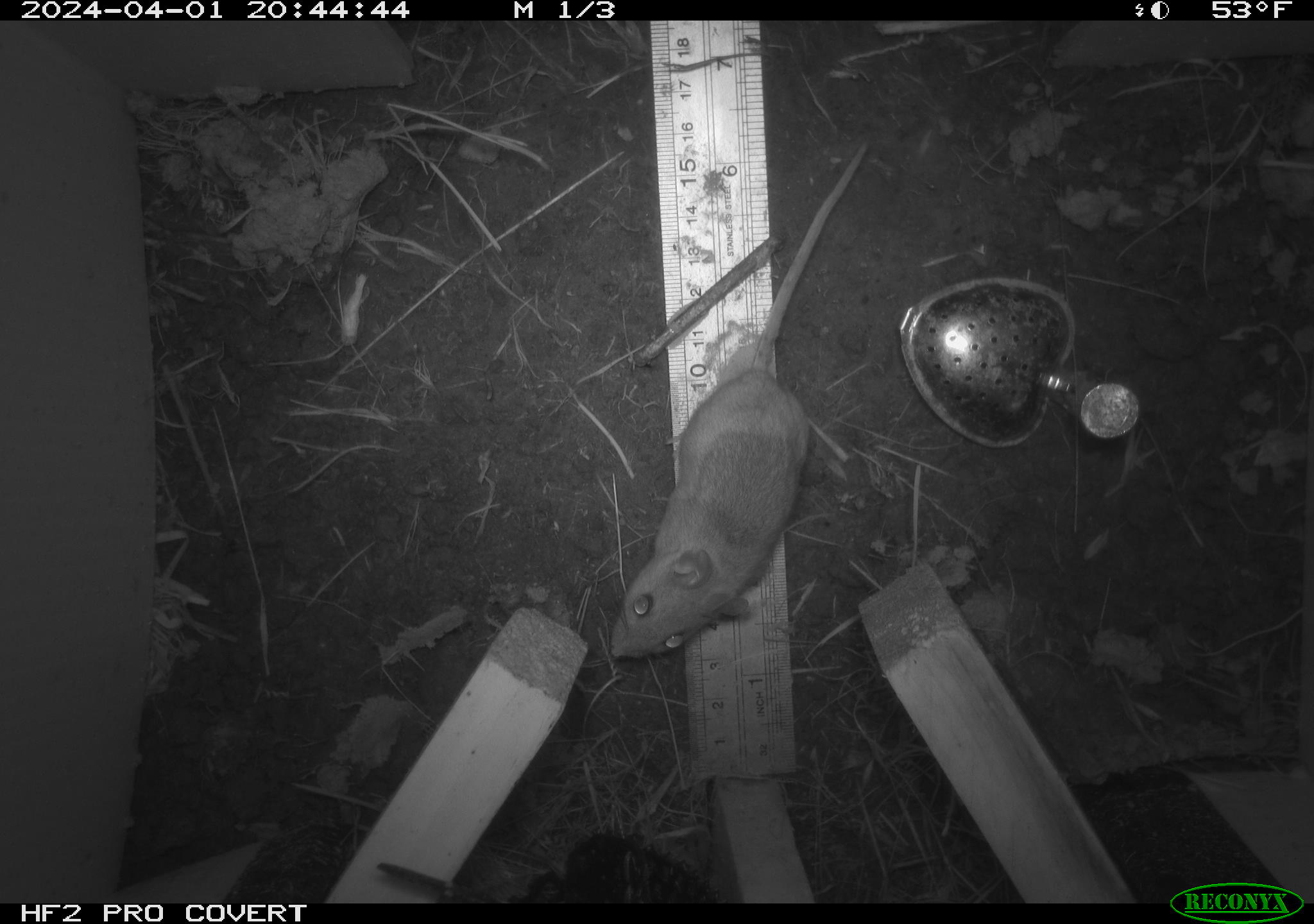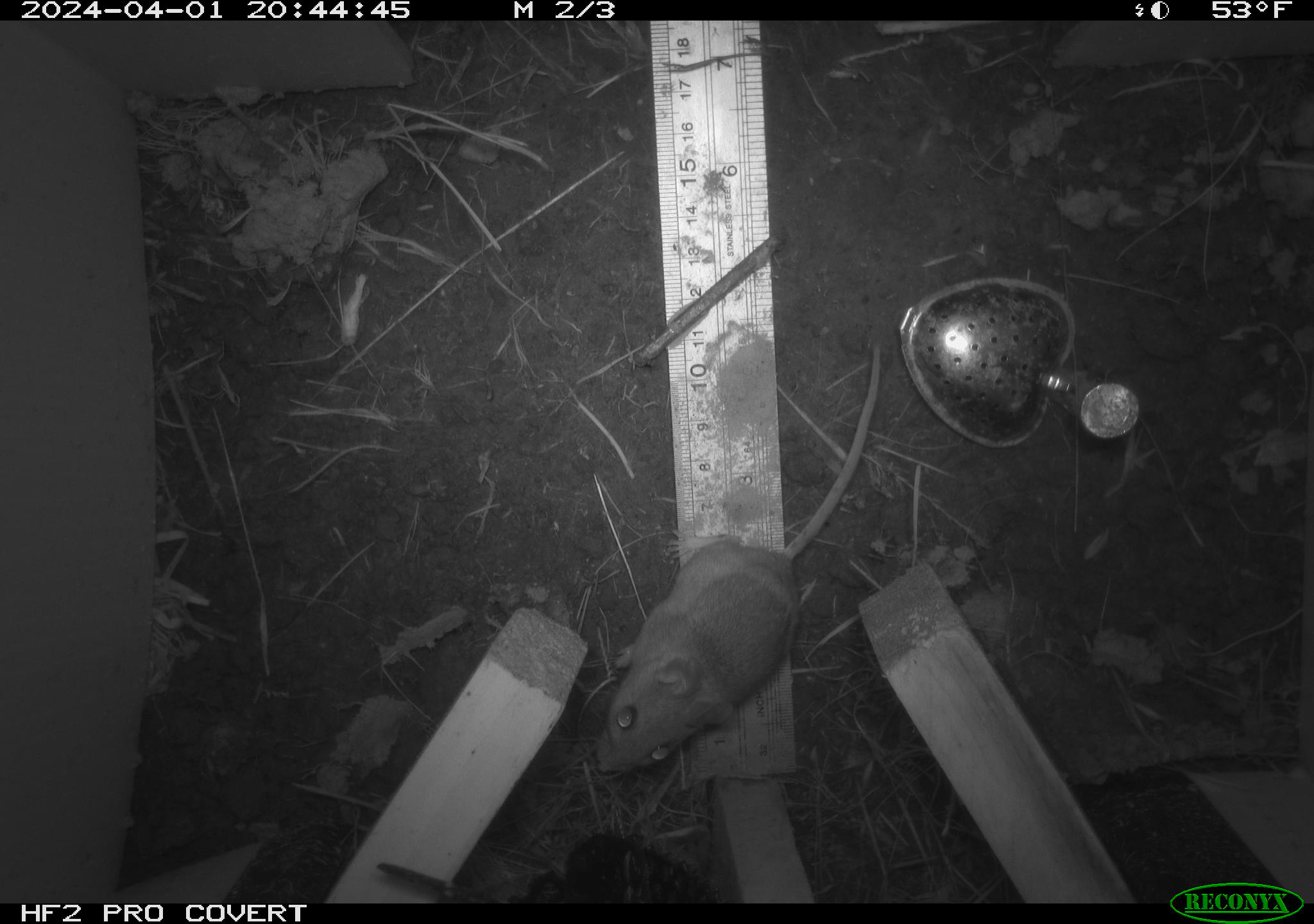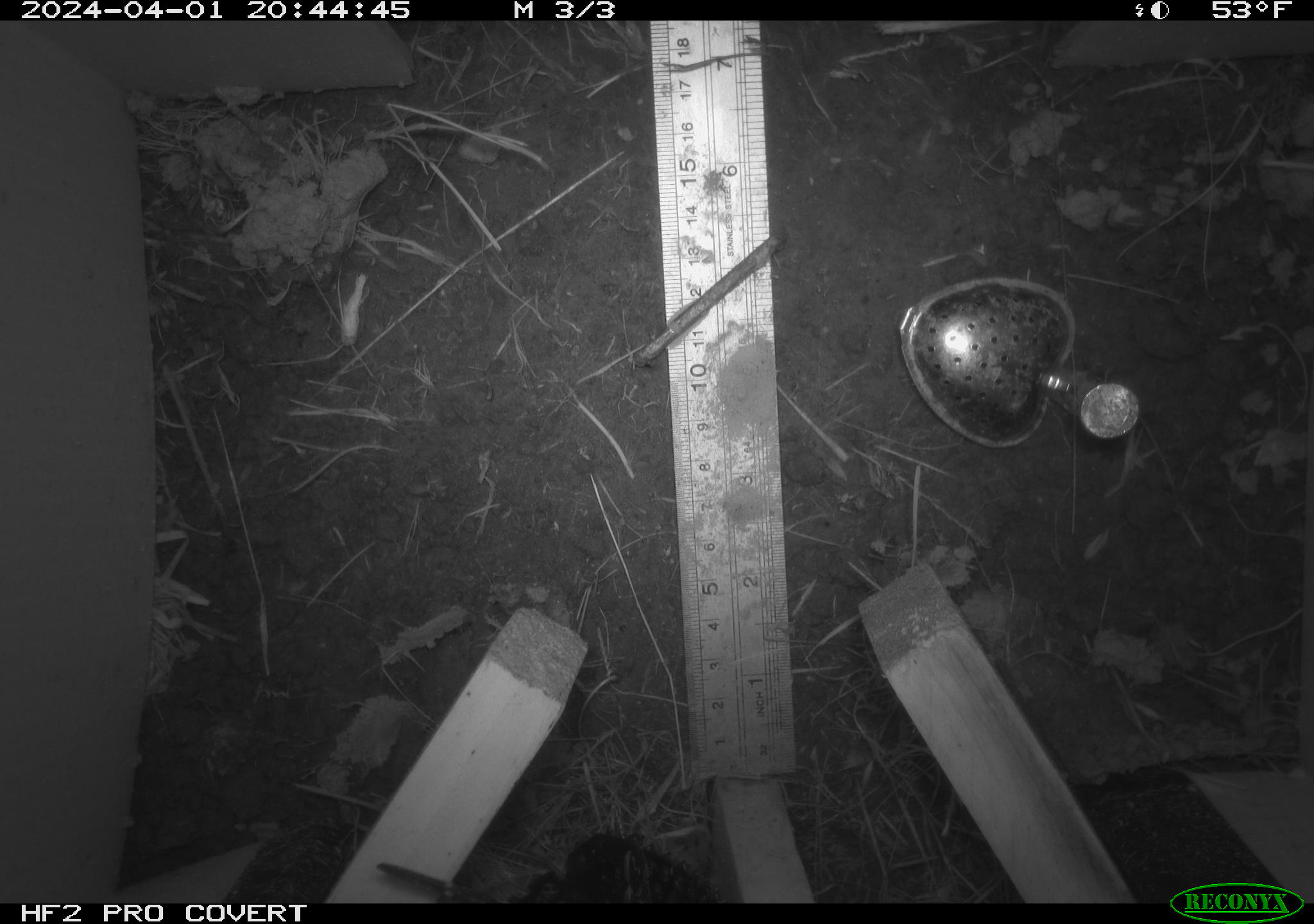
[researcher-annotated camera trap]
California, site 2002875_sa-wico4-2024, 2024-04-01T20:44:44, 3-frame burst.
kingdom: Animalia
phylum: Chordata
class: Mammalia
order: Rodentia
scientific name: Rodentia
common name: rodent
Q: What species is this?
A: Rodent (Rodentia).